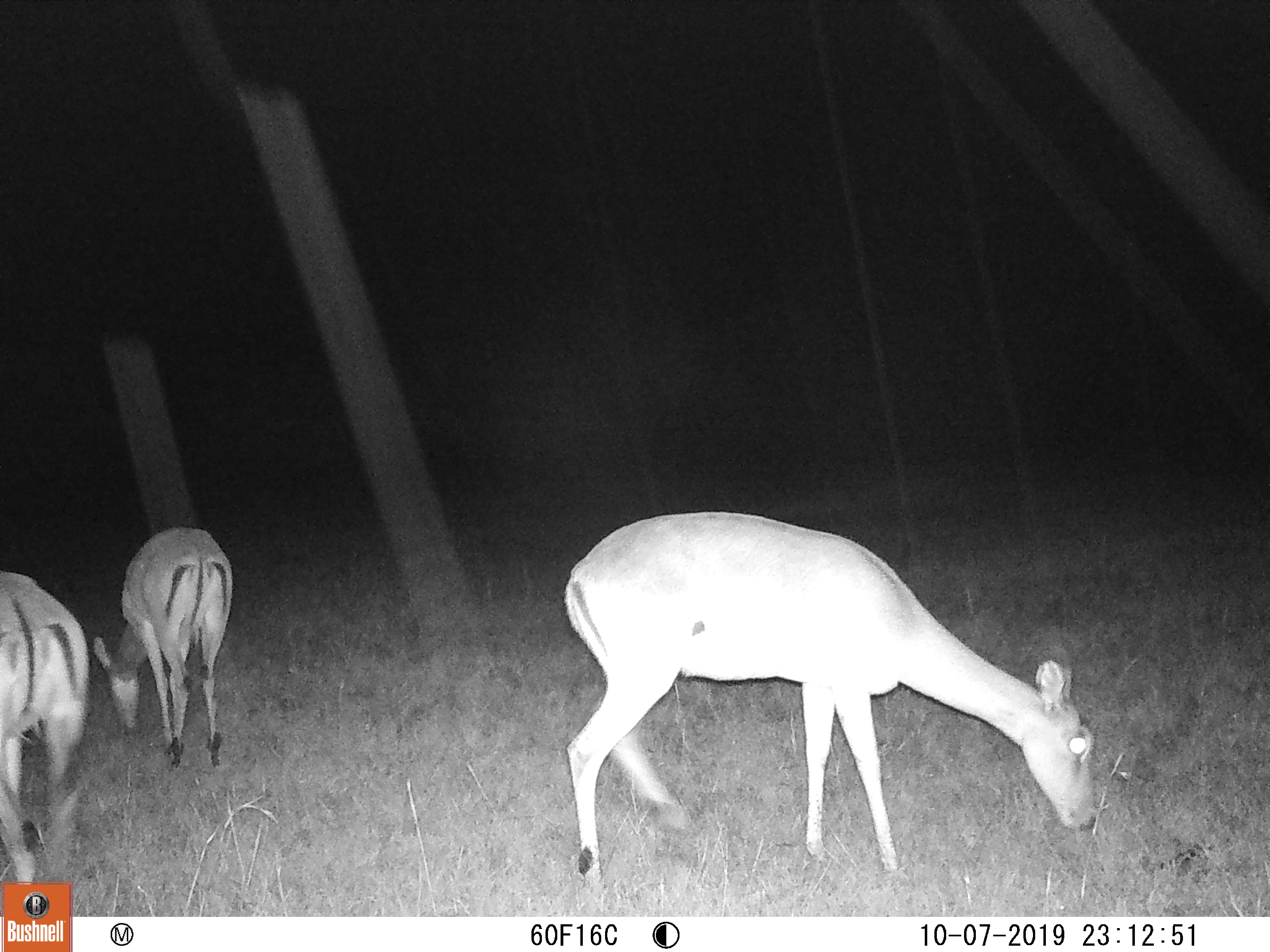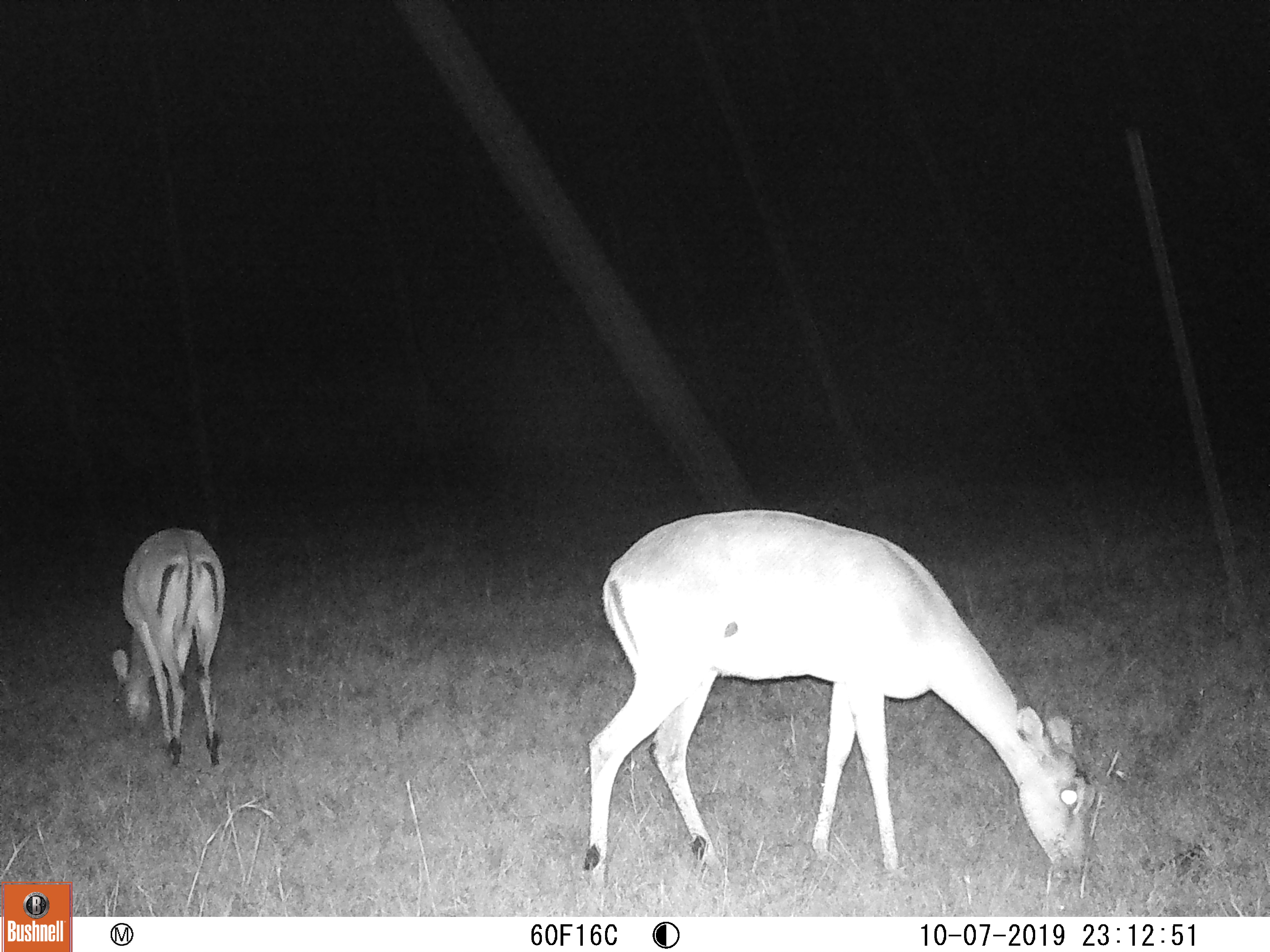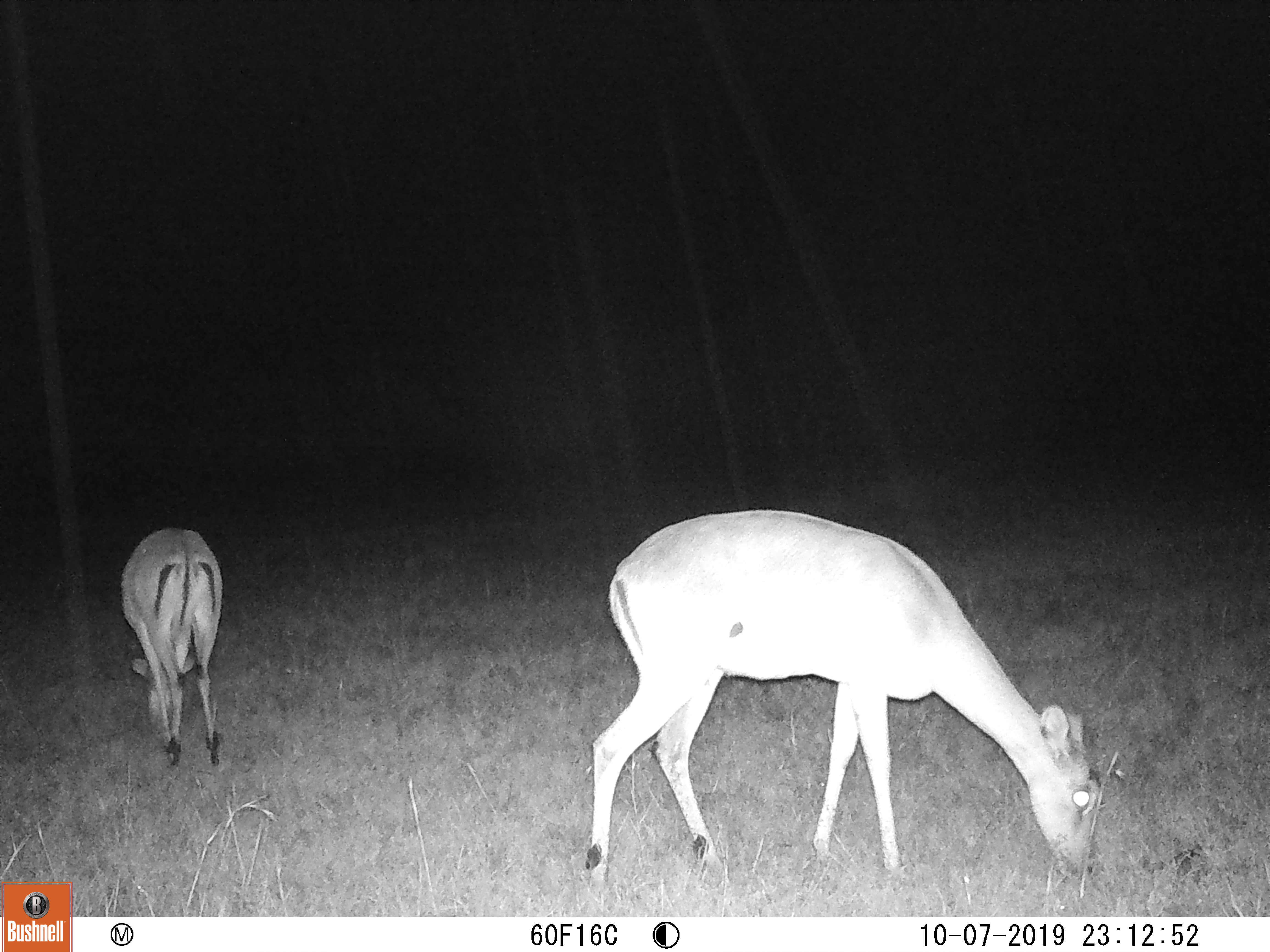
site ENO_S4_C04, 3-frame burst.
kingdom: Animalia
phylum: Chordata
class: Mammalia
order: Artiodactyla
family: Bovidae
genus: Aepyceros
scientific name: Aepyceros melampus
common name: impala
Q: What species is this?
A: Impala (Aepyceros melampus).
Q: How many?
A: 3.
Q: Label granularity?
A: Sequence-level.